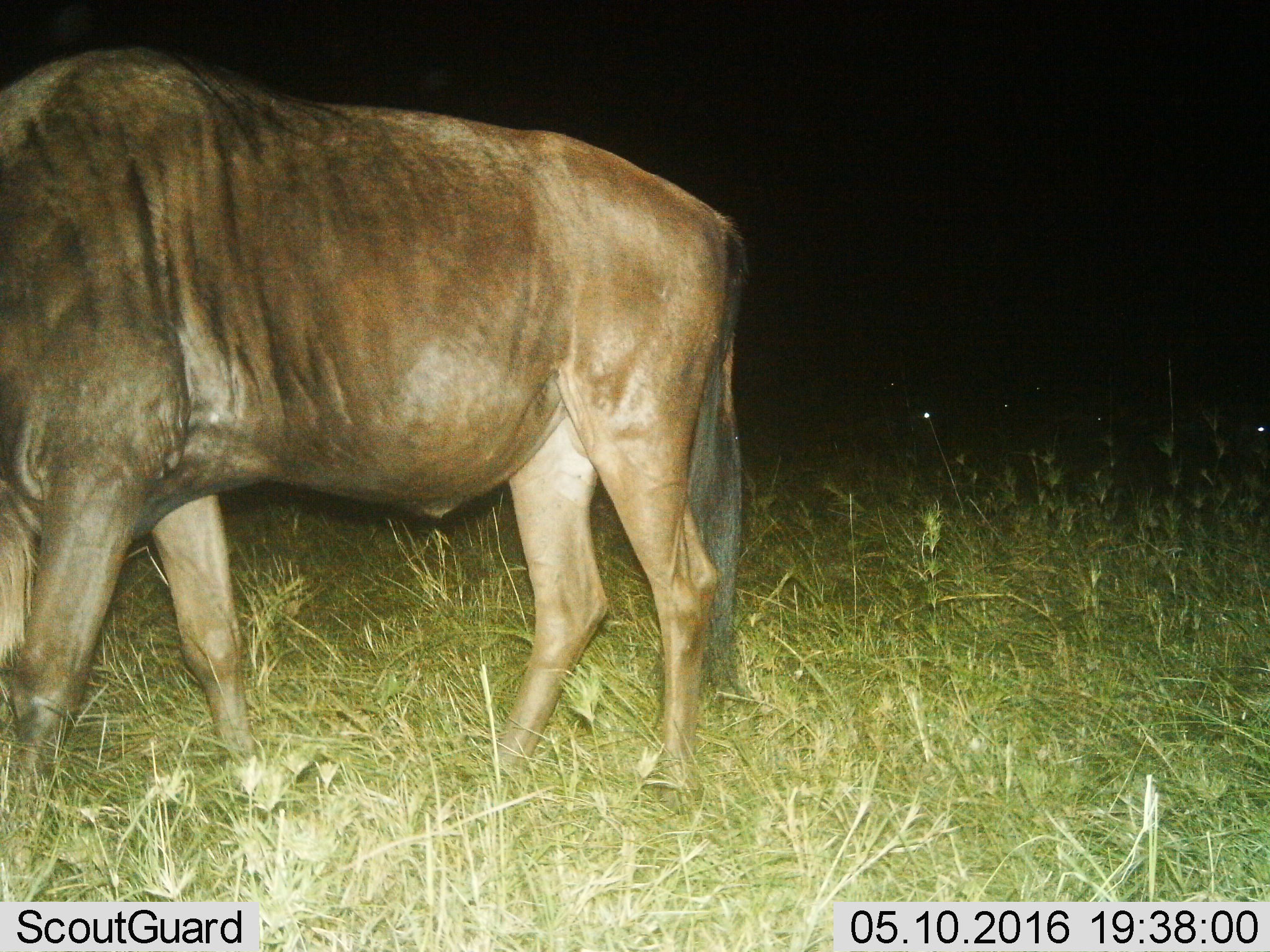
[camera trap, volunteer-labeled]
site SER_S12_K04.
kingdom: Animalia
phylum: Chordata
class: Mammalia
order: Artiodactyla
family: Bovidae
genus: Connochaetes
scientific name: Connochaetes taurinus taurinus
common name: blue wildebeest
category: wildebeestblue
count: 1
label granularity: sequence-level